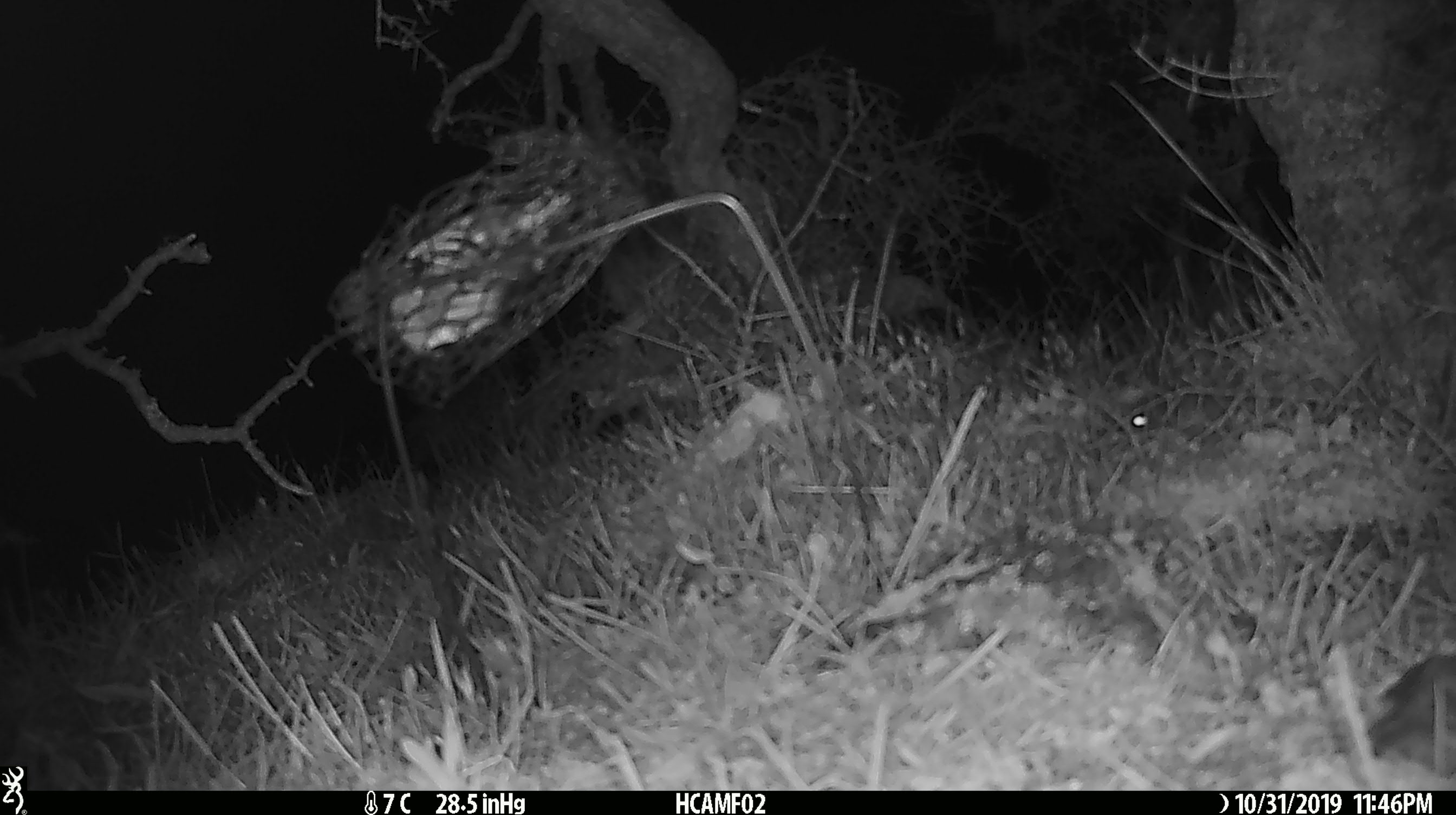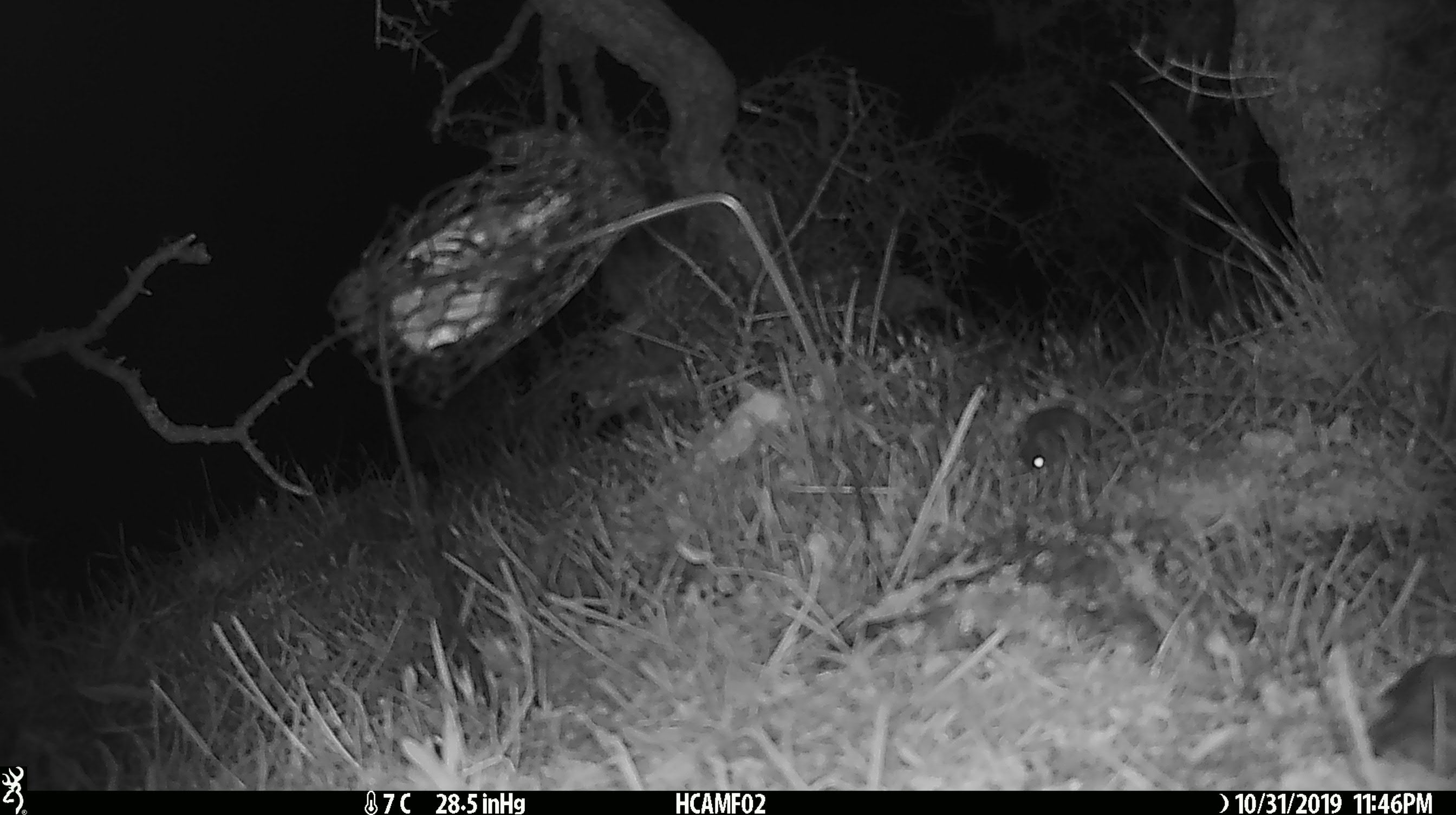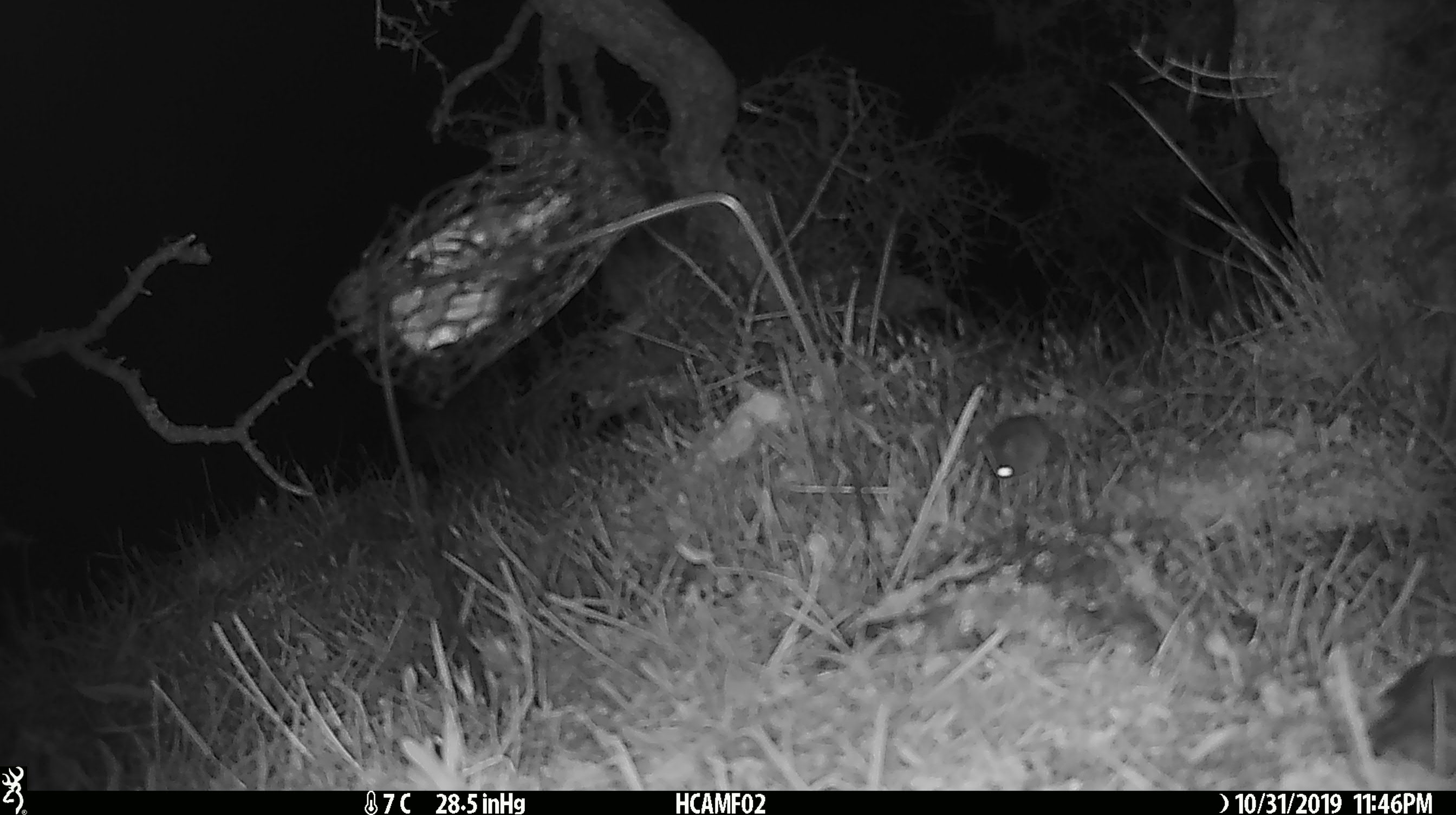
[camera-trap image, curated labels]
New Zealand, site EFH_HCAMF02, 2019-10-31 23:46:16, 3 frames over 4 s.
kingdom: Animalia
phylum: Chordata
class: Mammalia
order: Rodentia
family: Muridae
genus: Mus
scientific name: Mus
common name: mouse